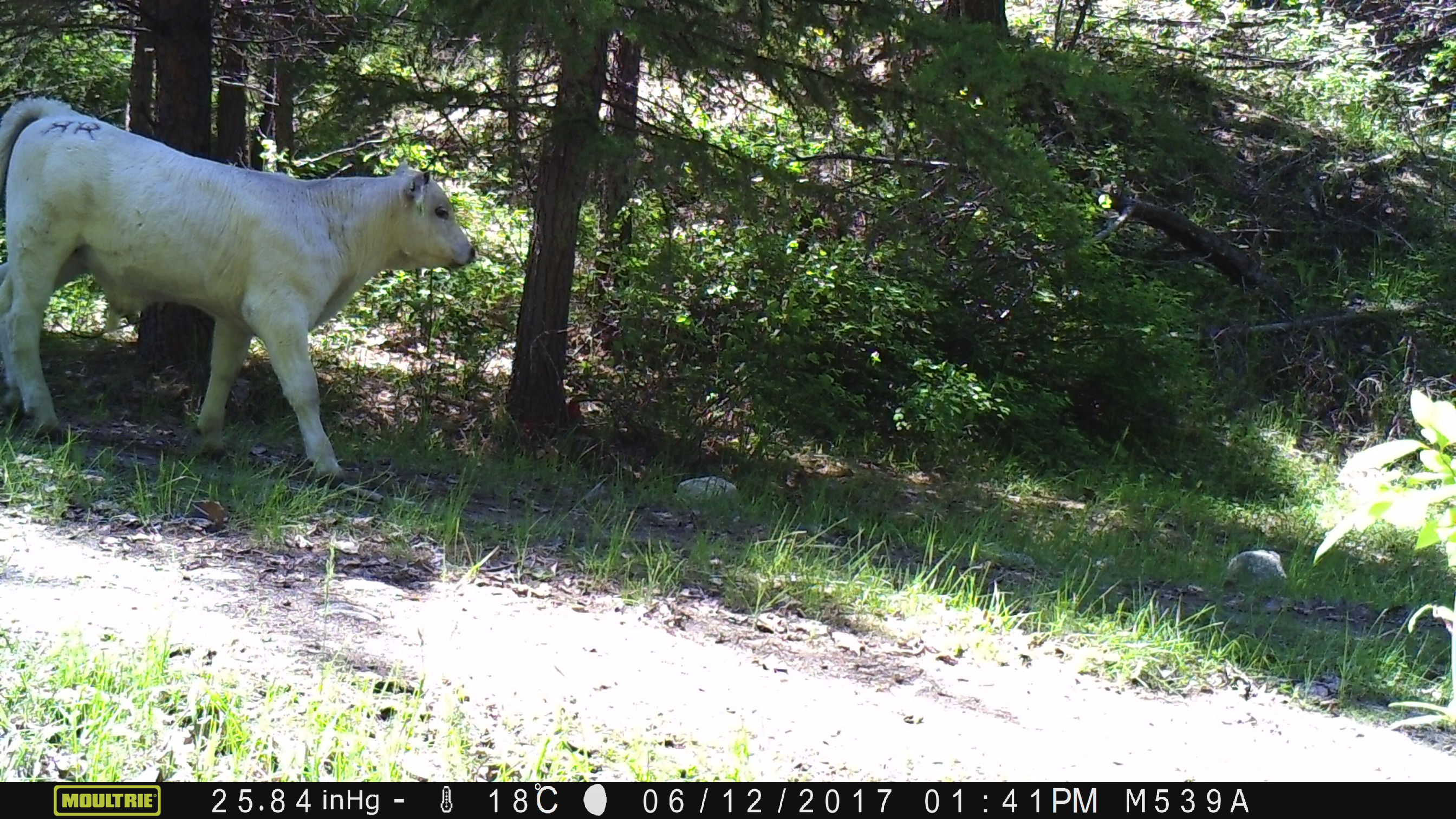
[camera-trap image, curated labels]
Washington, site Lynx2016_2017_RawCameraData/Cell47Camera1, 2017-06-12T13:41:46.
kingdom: Animalia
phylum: Chordata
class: Mammalia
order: Artiodactyla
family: Bovidae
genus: Bos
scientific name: Bos taurus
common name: domestic cattle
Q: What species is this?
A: Domestic cattle (Bos taurus).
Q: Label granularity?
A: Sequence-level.